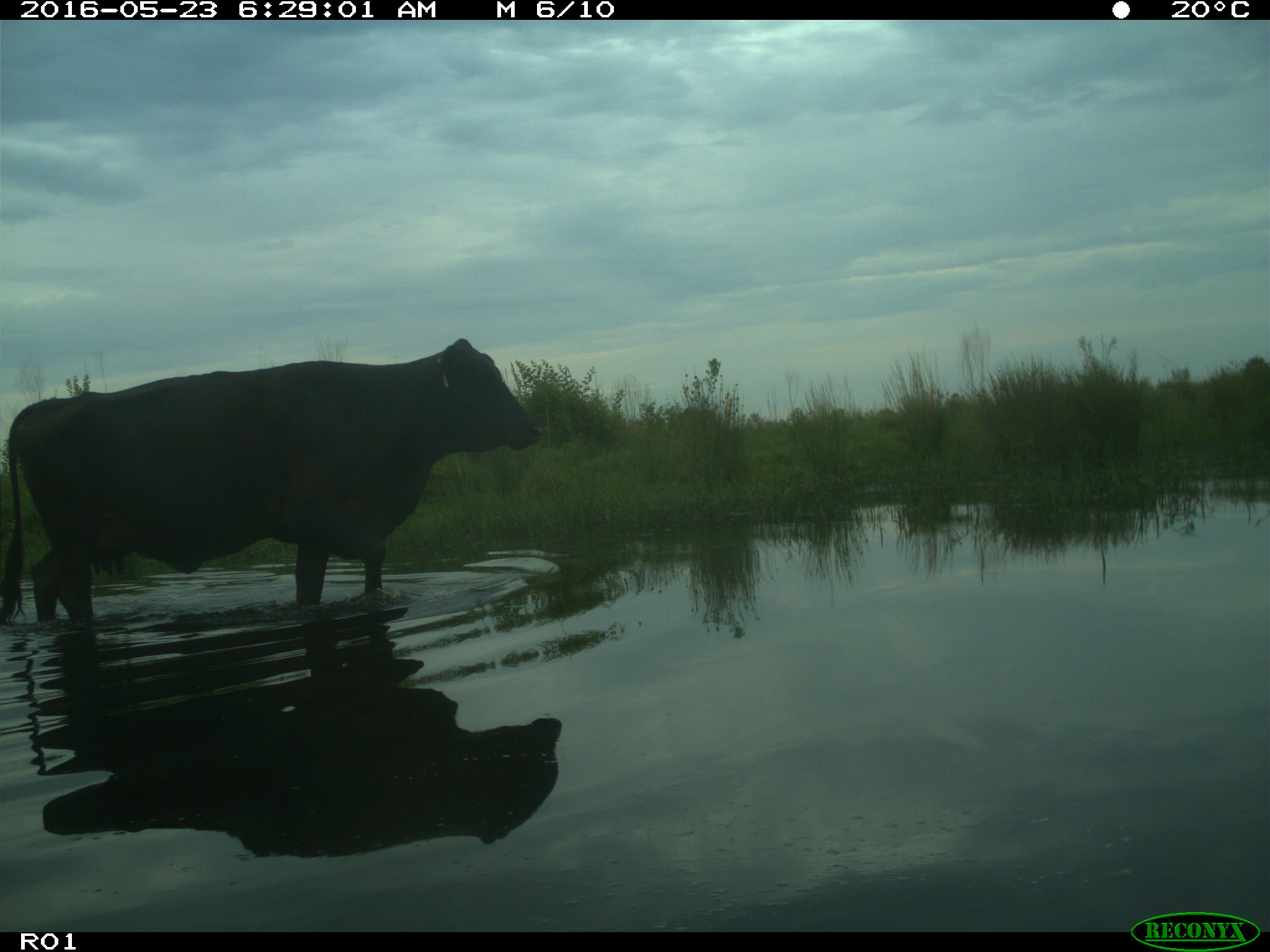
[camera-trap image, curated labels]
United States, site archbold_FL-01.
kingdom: Animalia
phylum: Chordata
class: Mammalia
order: Artiodactyla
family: Bovidae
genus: Bos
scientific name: Bos taurus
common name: domestic cow